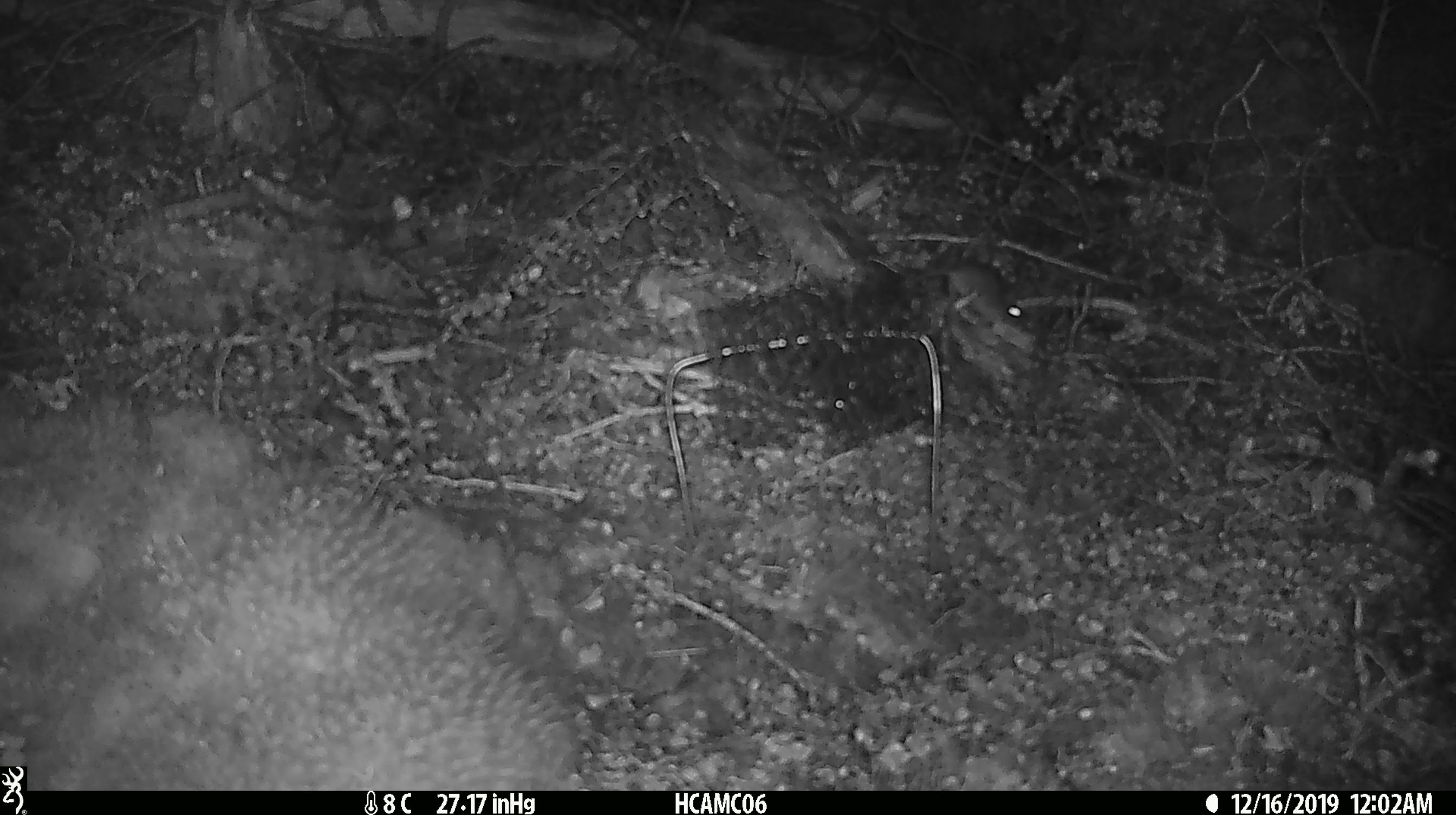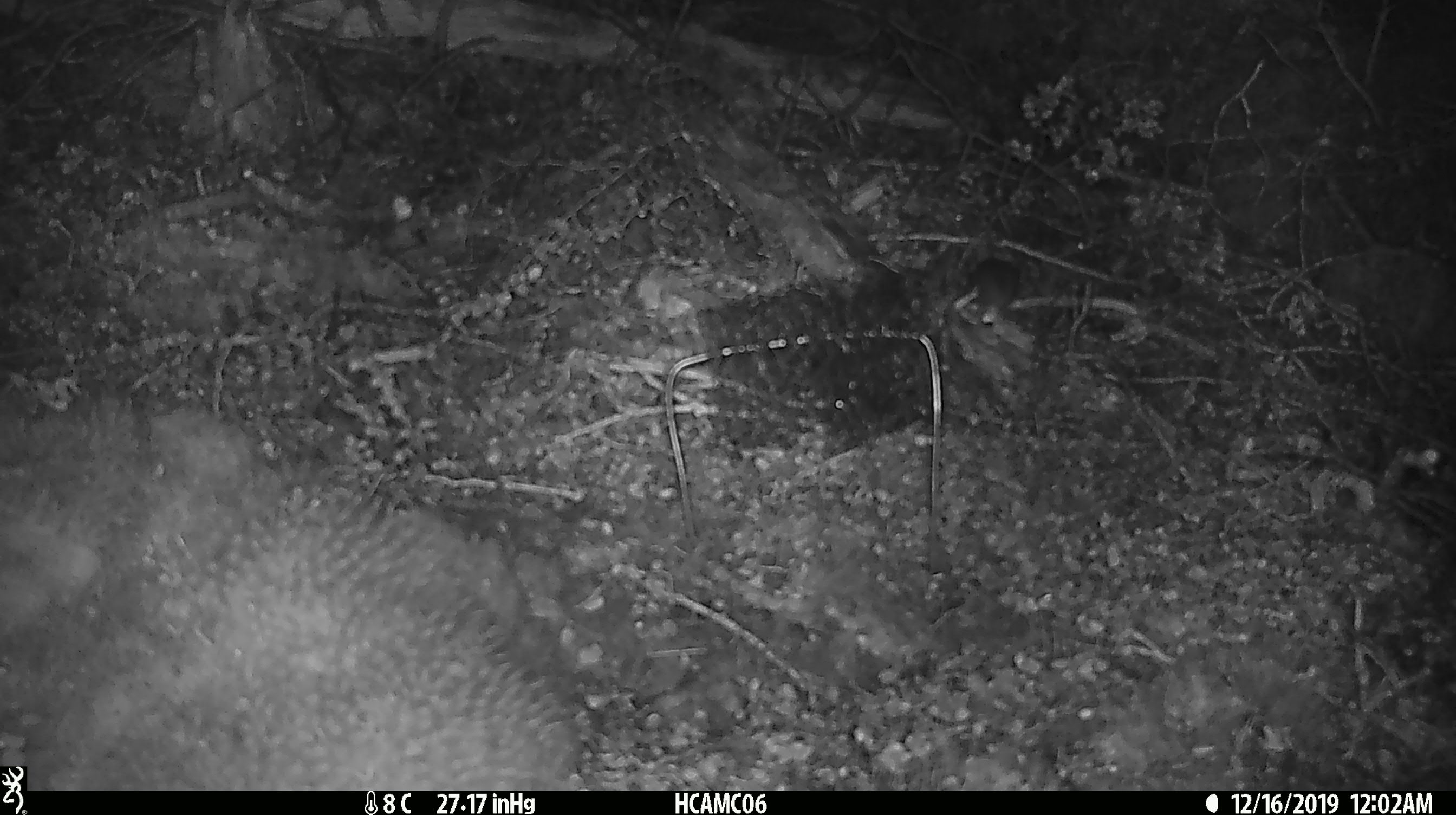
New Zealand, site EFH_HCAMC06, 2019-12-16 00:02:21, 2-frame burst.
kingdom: Animalia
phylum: Chordata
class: Mammalia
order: Rodentia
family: Muridae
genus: Mus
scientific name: Mus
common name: mouse